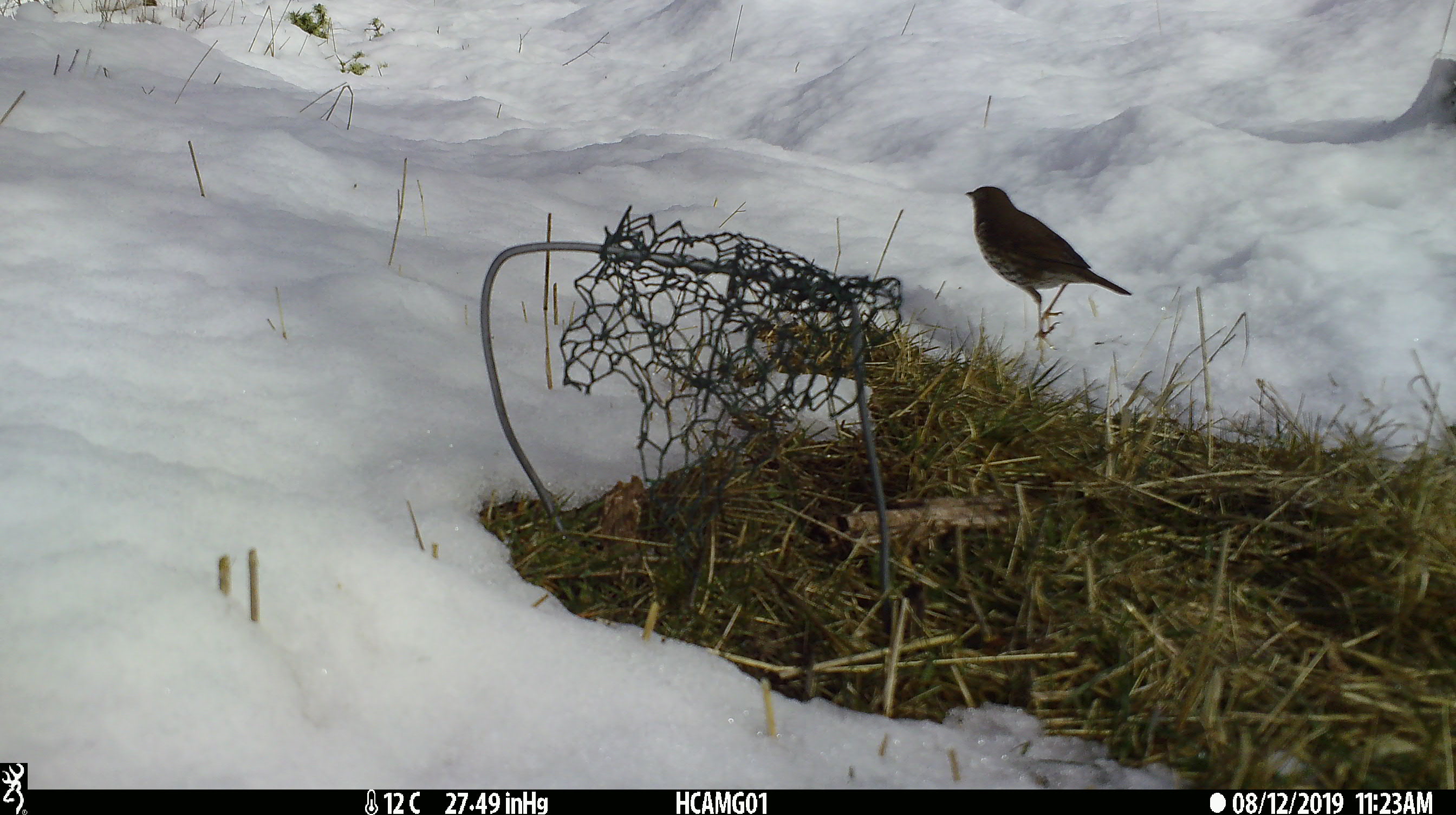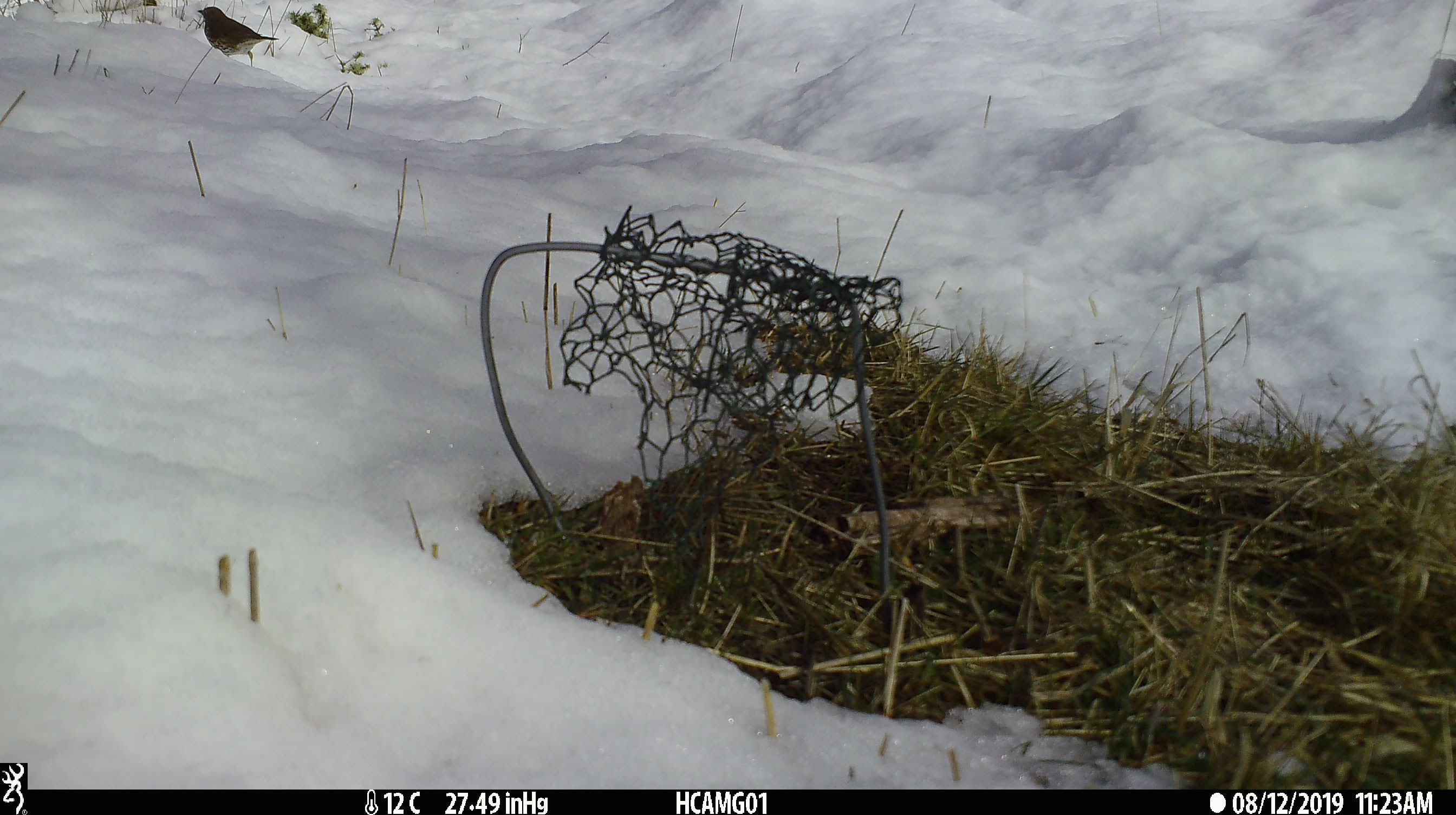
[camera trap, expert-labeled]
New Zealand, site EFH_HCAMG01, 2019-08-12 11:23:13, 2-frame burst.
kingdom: Animalia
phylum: Chordata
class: Aves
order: Passeriformes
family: Turdidae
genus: Turdus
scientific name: Turdus philomelos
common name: song thrush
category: thrush